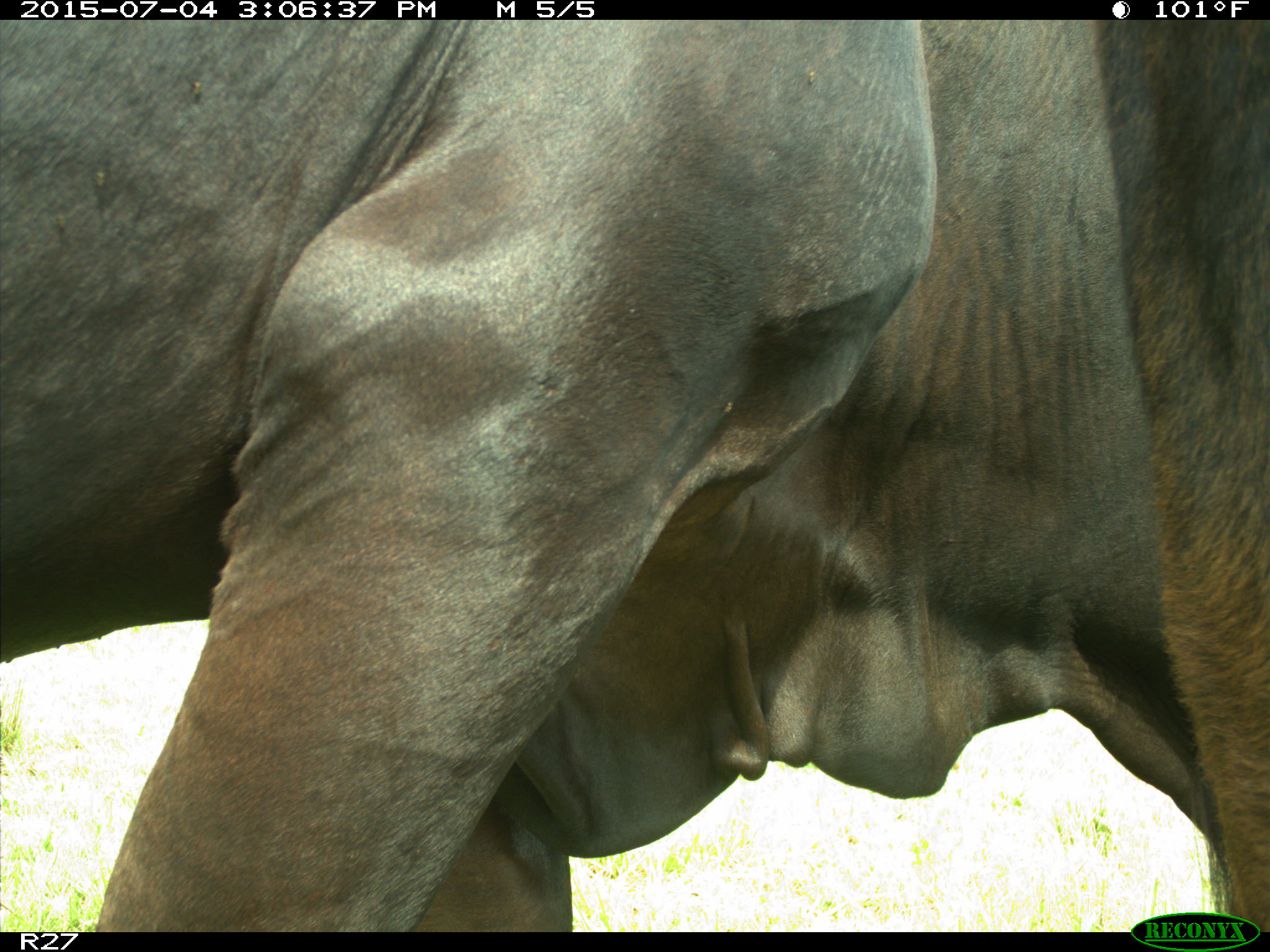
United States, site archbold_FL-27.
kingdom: Animalia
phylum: Chordata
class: Mammalia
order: Artiodactyla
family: Bovidae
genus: Bos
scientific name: Bos taurus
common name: domestic cow